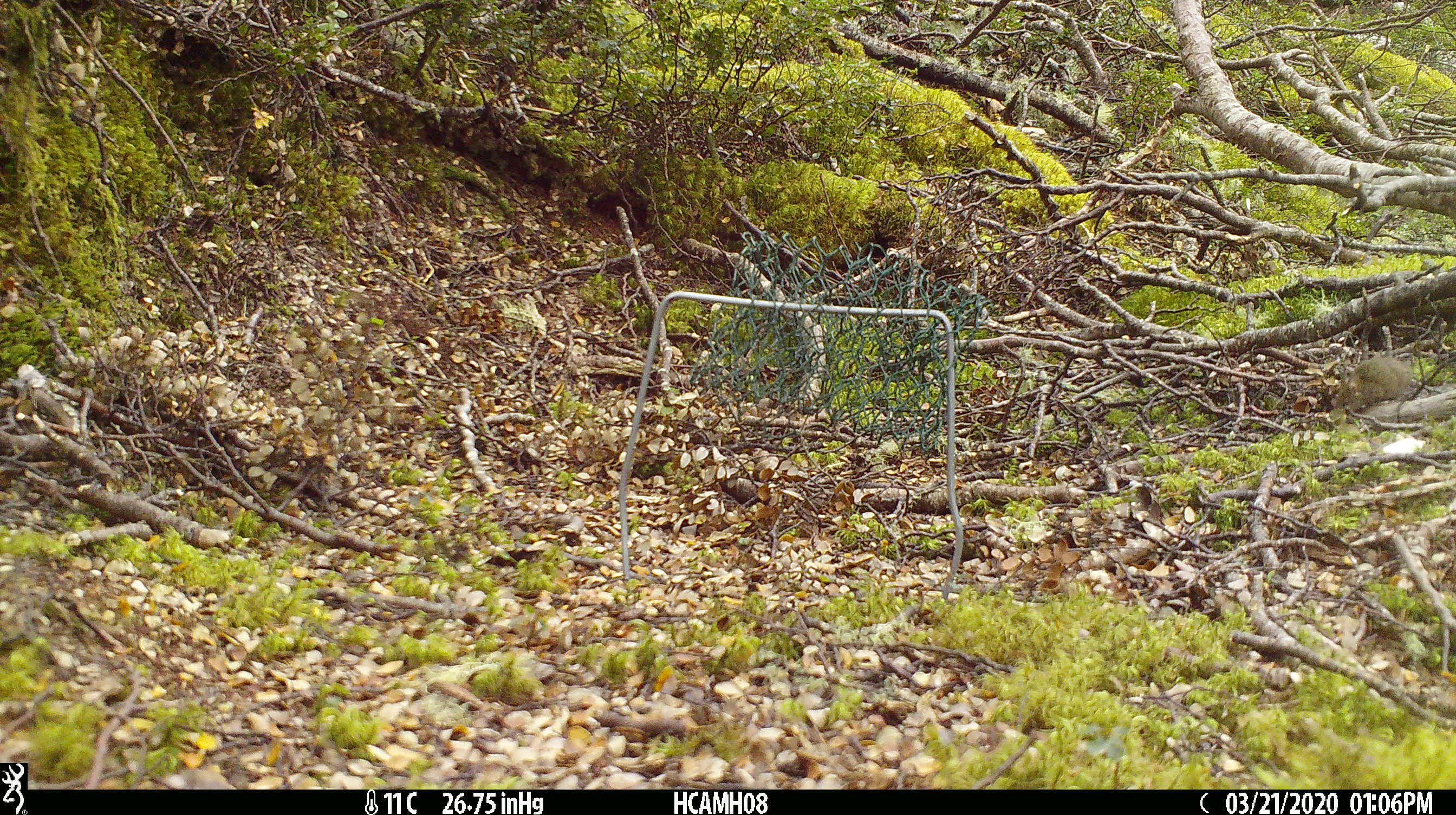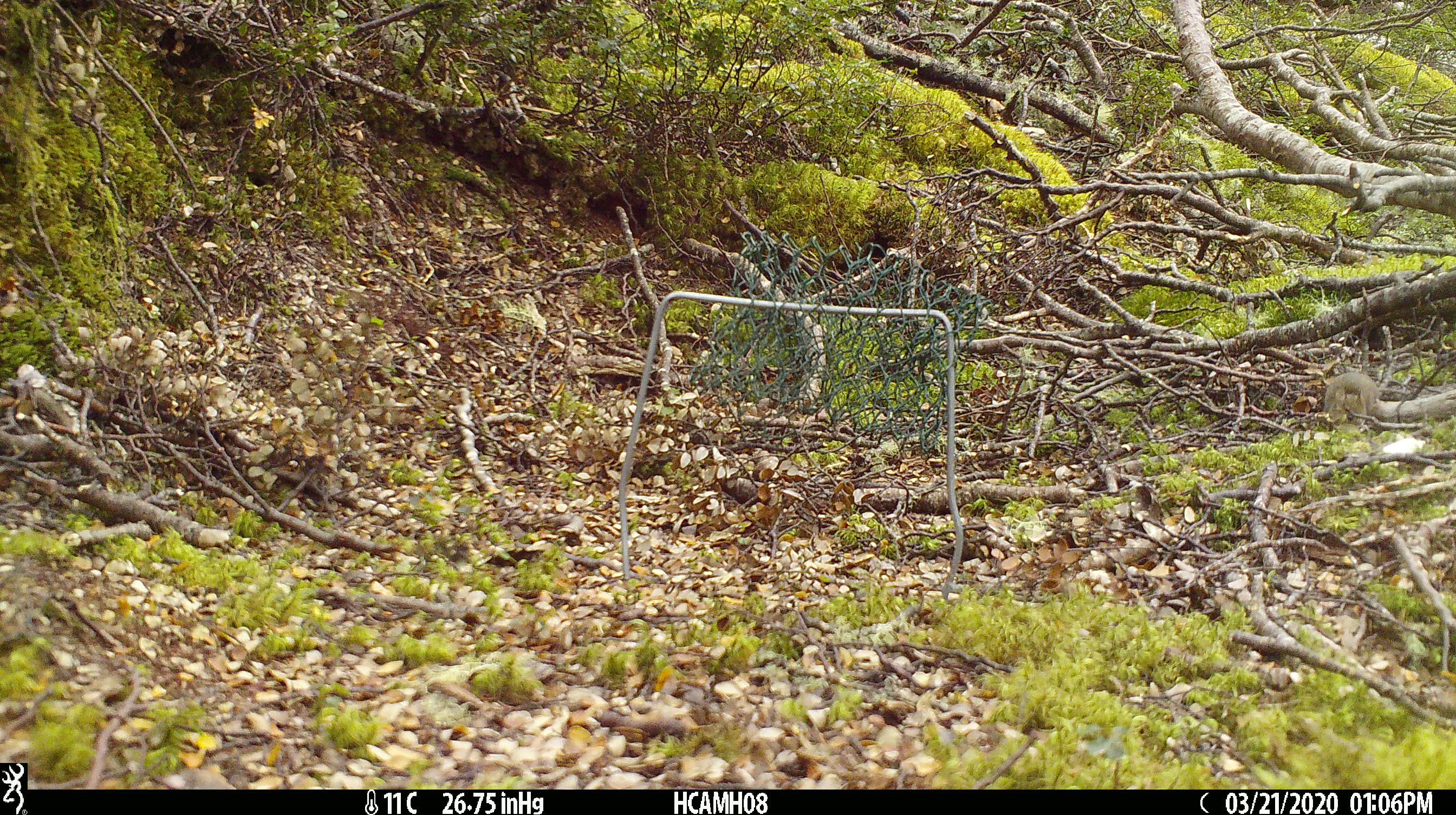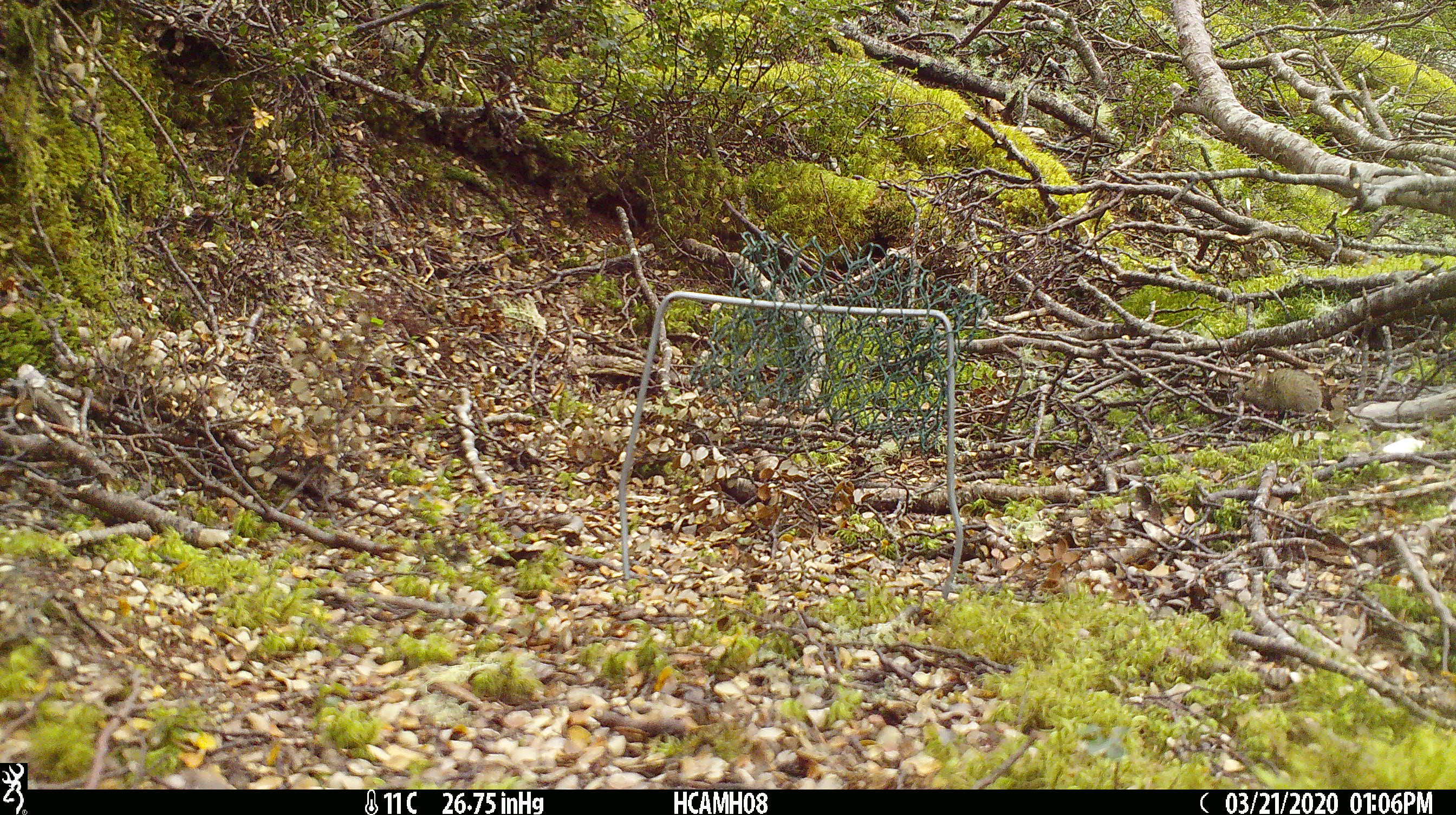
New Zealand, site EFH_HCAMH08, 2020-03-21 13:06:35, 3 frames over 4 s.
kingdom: Animalia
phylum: Chordata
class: Mammalia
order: Rodentia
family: Muridae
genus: Mus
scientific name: Mus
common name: mouse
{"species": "mouse (Mus)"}